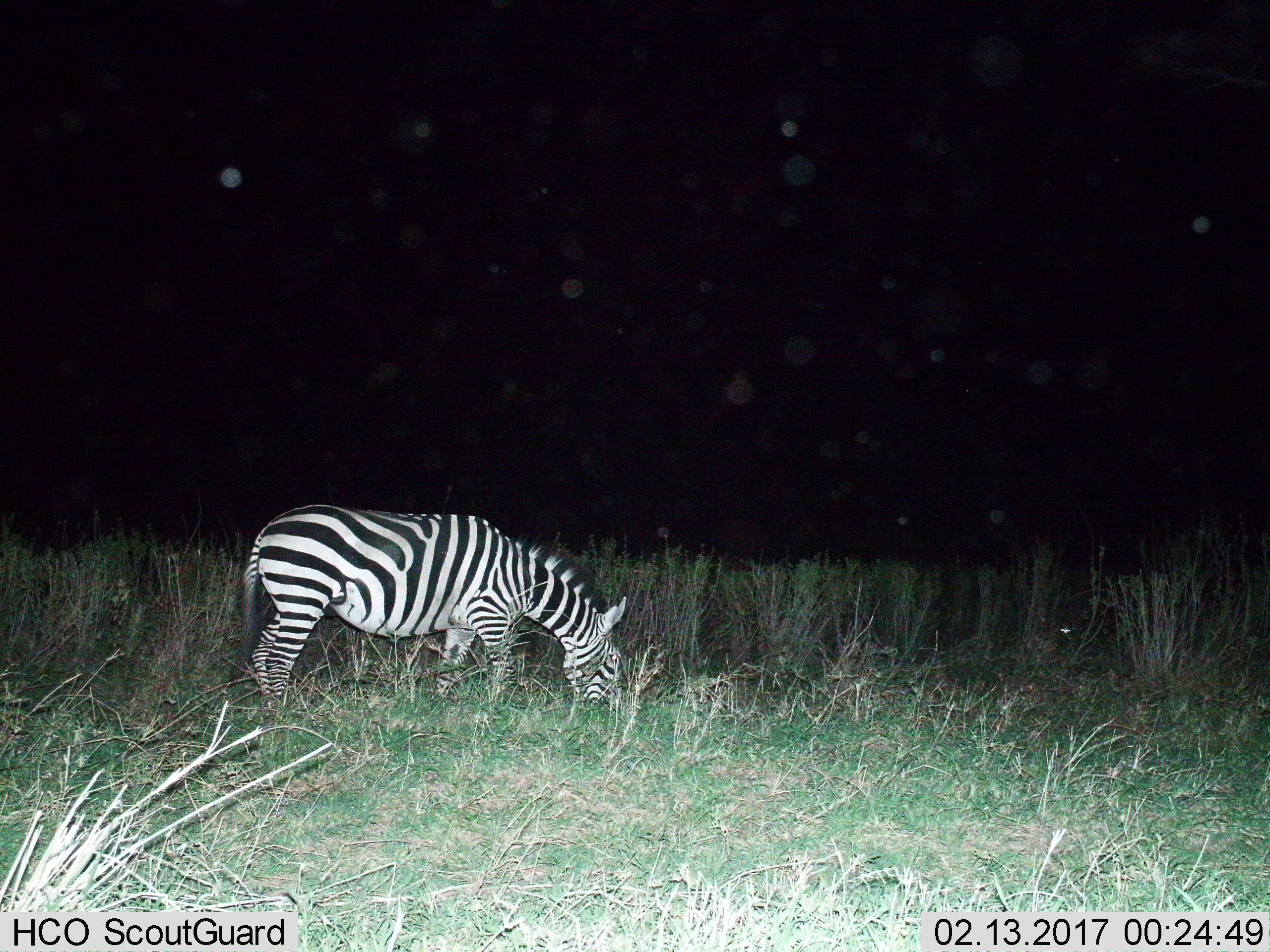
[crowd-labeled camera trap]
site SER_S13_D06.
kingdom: Animalia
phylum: Chordata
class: Mammalia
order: Perissodactyla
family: Equidae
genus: Equus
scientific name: Equus quagga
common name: plains zebra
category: zebraplains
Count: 1.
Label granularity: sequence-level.